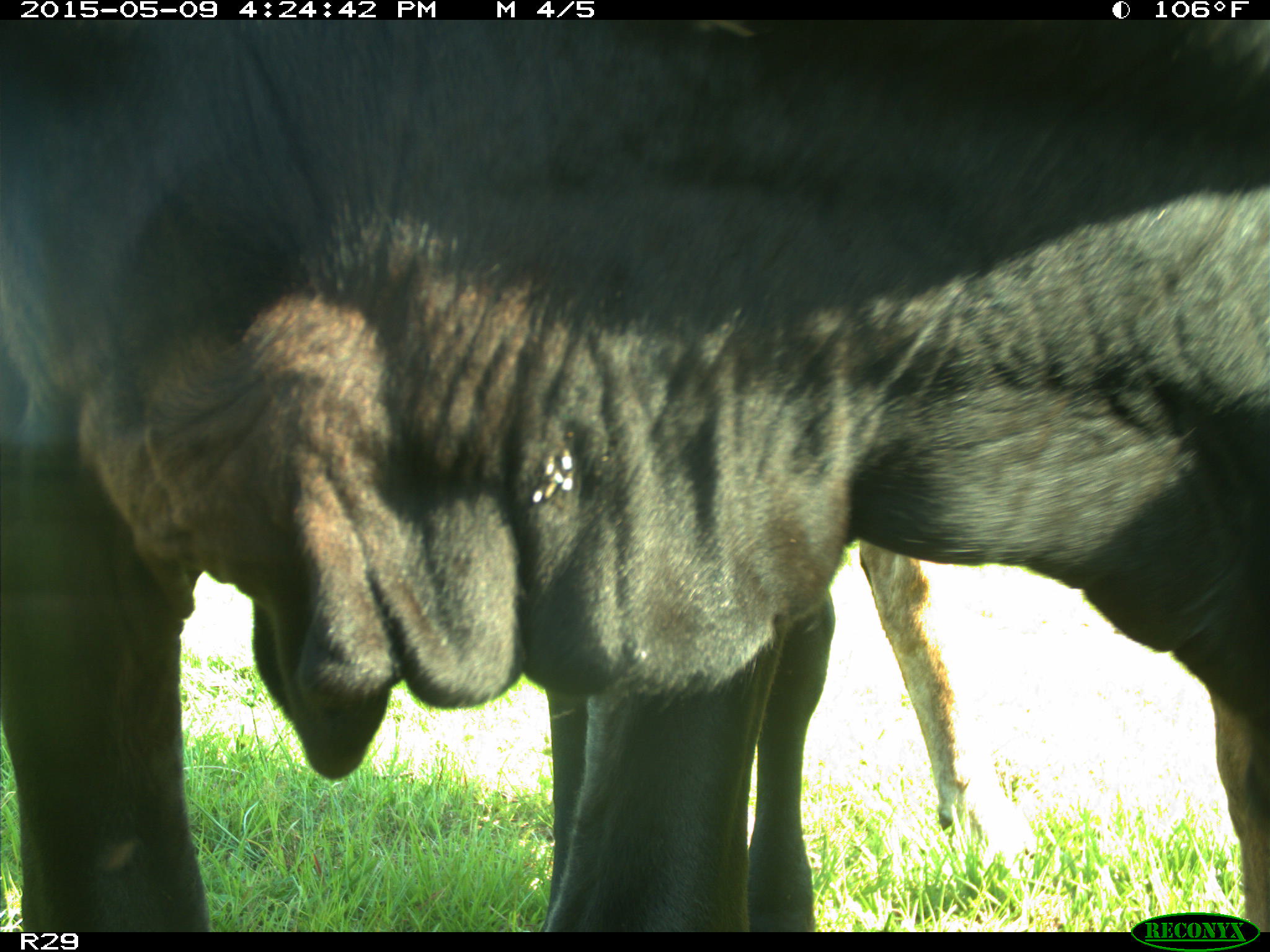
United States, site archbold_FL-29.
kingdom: Animalia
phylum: Chordata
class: Mammalia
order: Artiodactyla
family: Bovidae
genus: Bos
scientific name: Bos taurus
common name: domestic cow